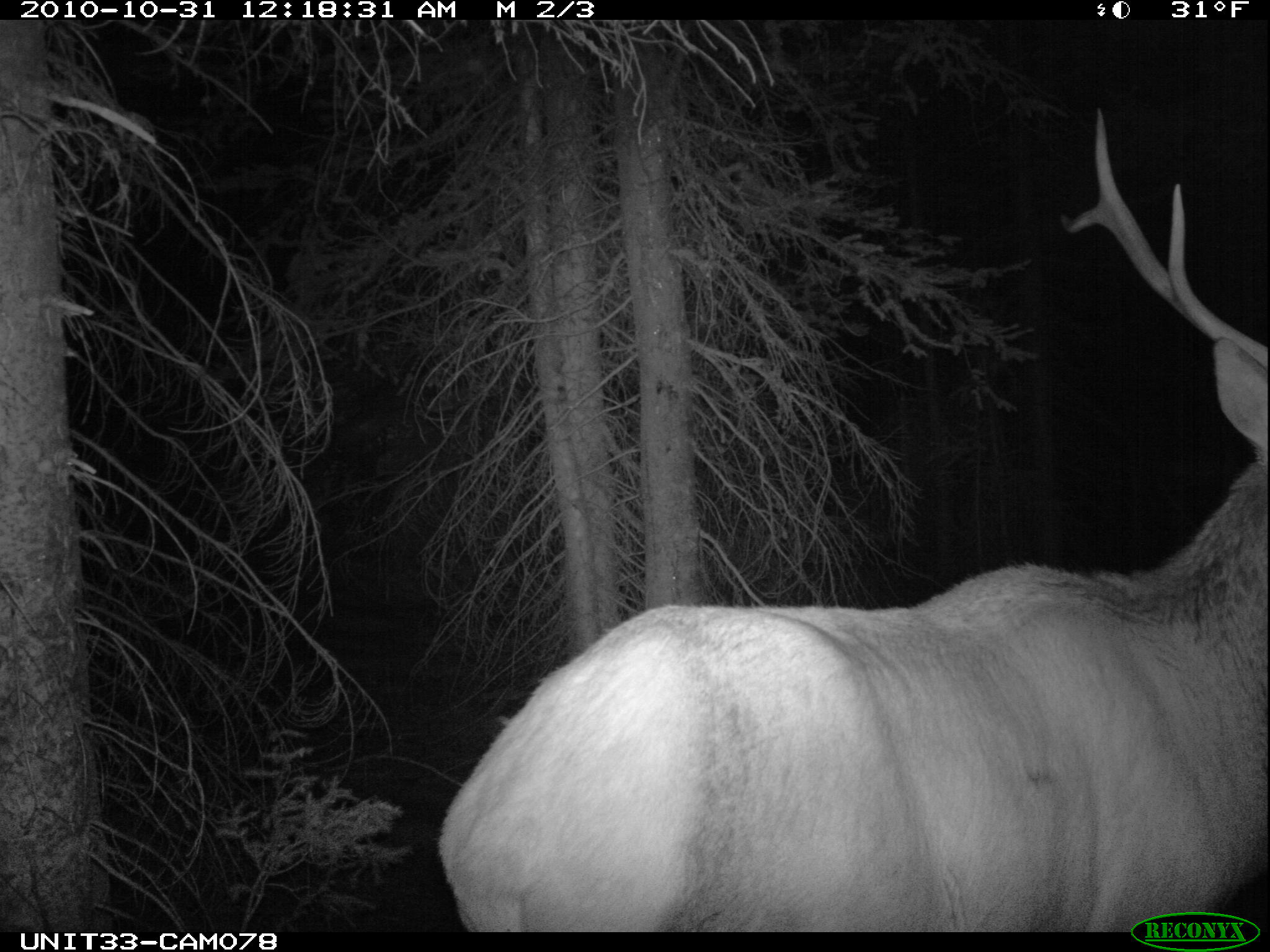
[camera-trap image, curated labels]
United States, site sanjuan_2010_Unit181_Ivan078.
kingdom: Animalia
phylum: Chordata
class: Mammalia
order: Artiodactyla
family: Cervidae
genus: Cervus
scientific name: Cervus elaphus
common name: red deer